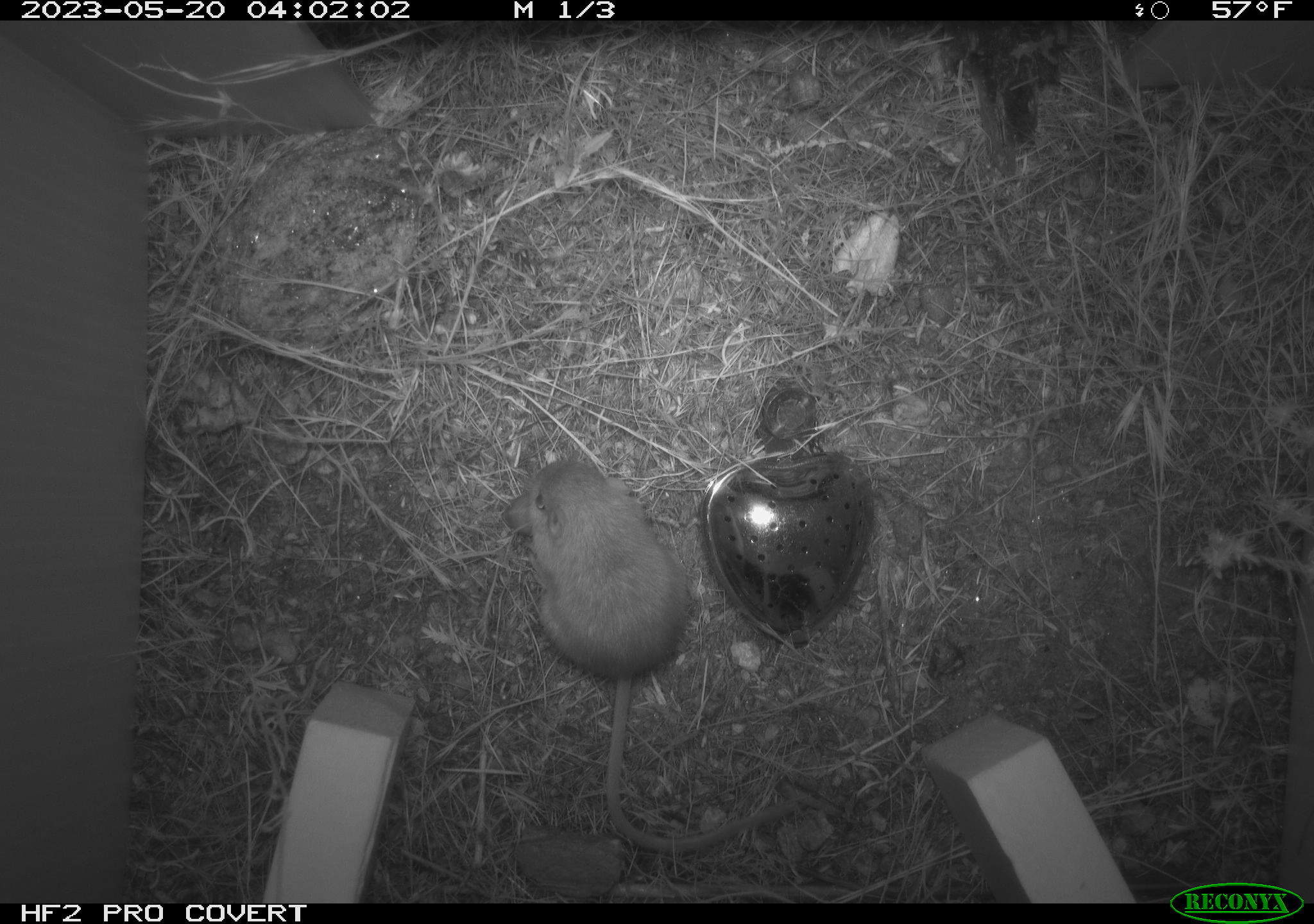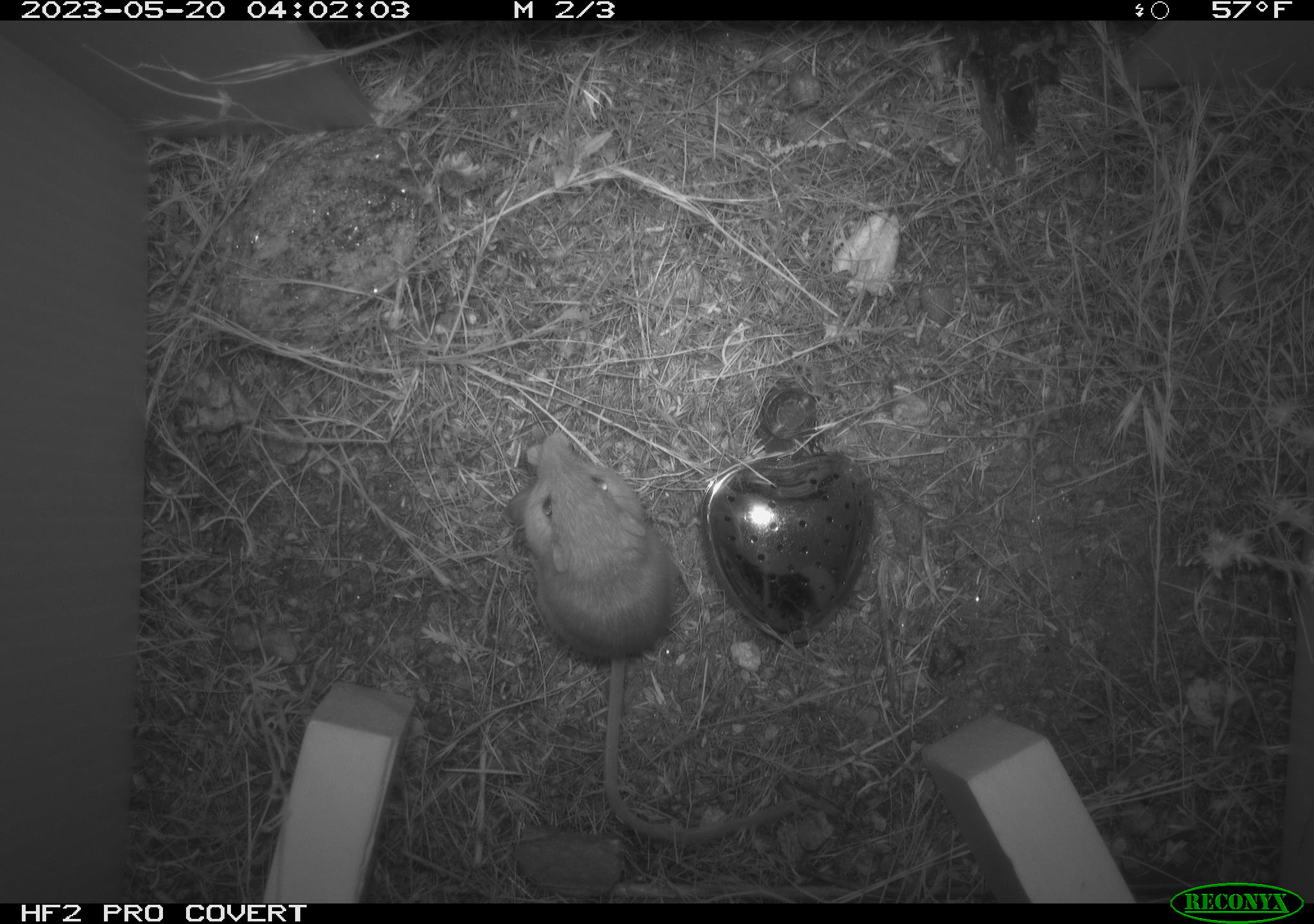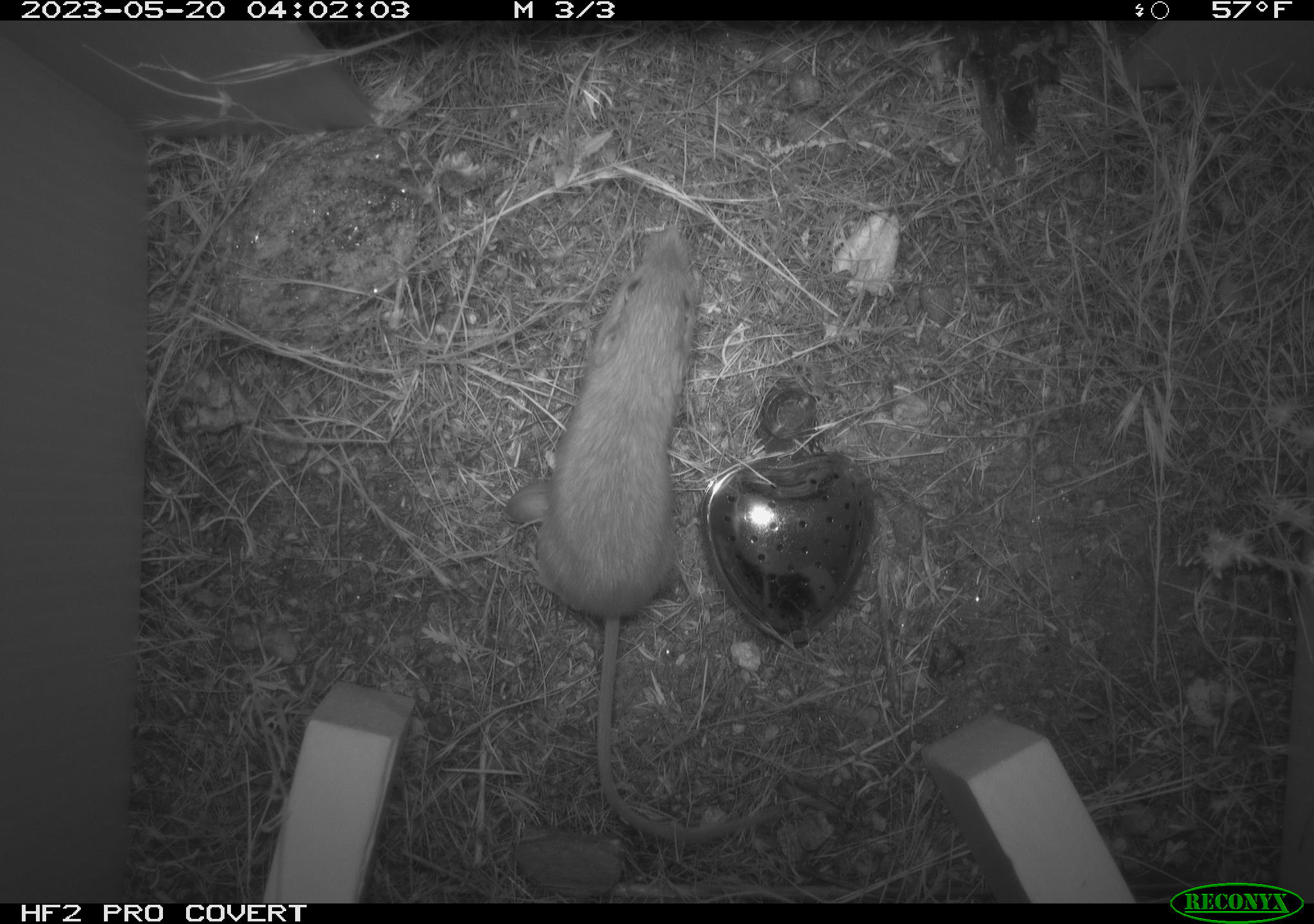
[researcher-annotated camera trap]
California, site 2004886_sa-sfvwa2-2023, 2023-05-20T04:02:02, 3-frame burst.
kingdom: Animalia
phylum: Chordata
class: Mammalia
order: Rodentia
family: Heteromyidae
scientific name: Heteromyidae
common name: kangaroo rats and pocket mice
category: heteromyidae family